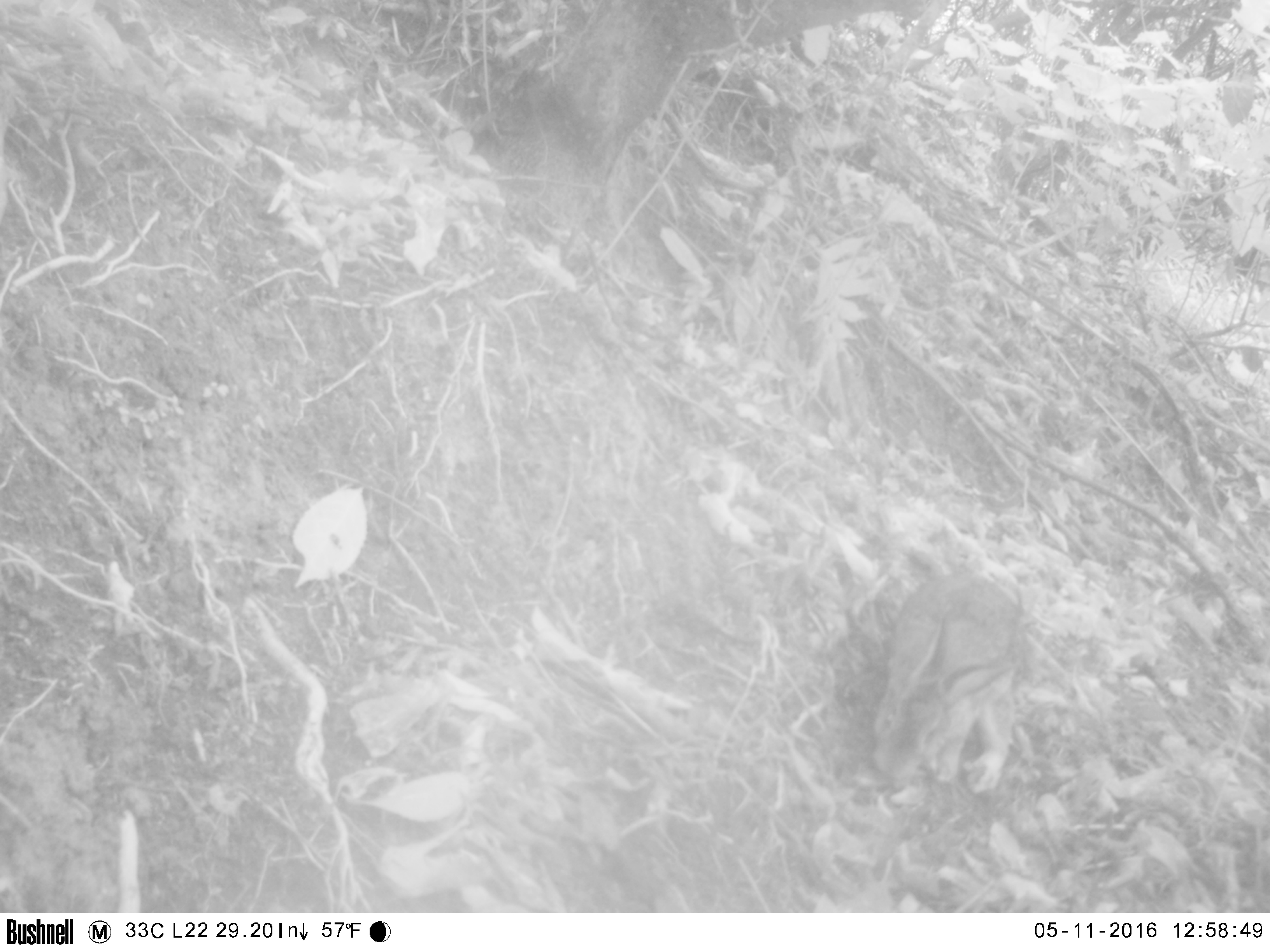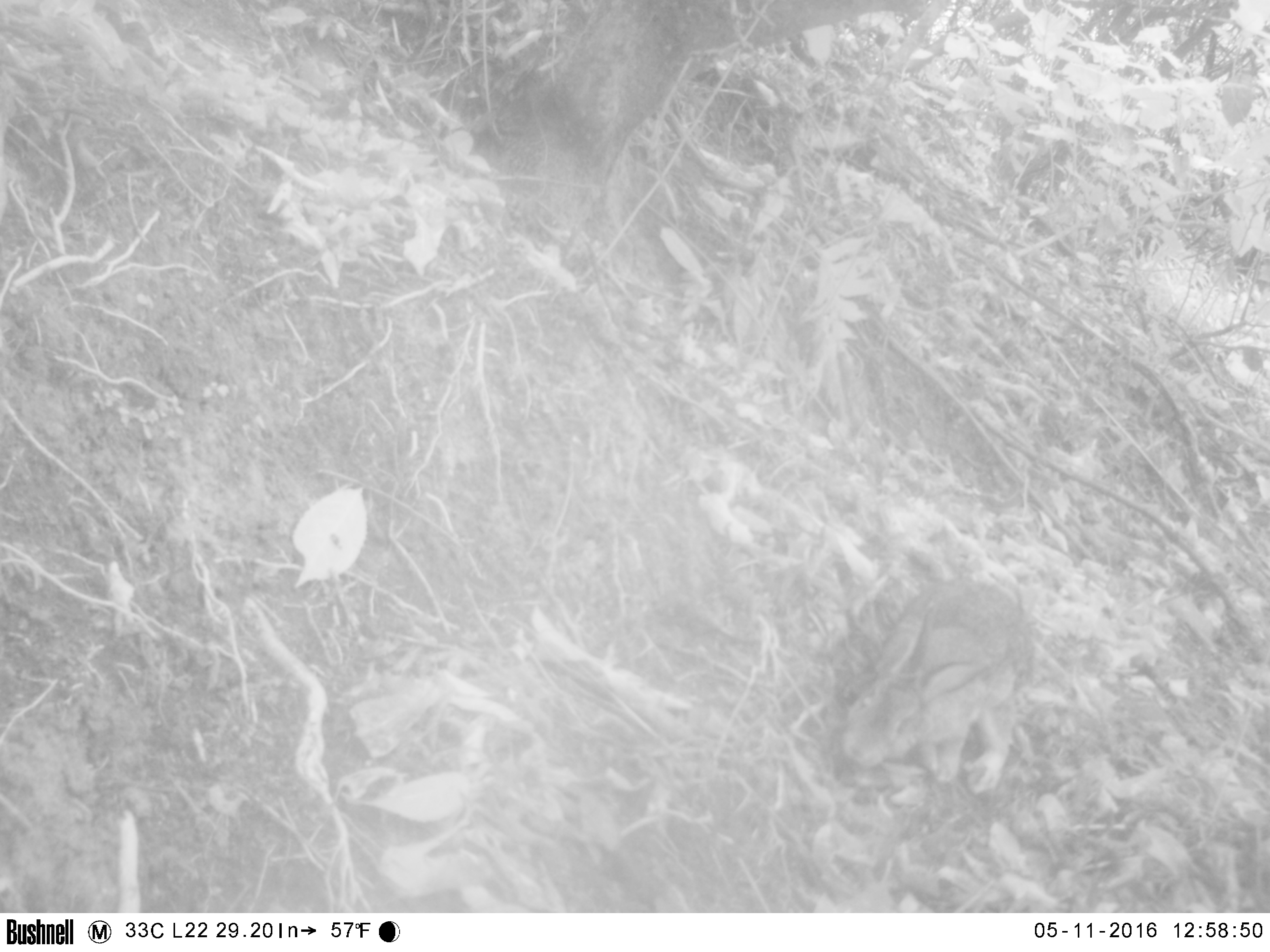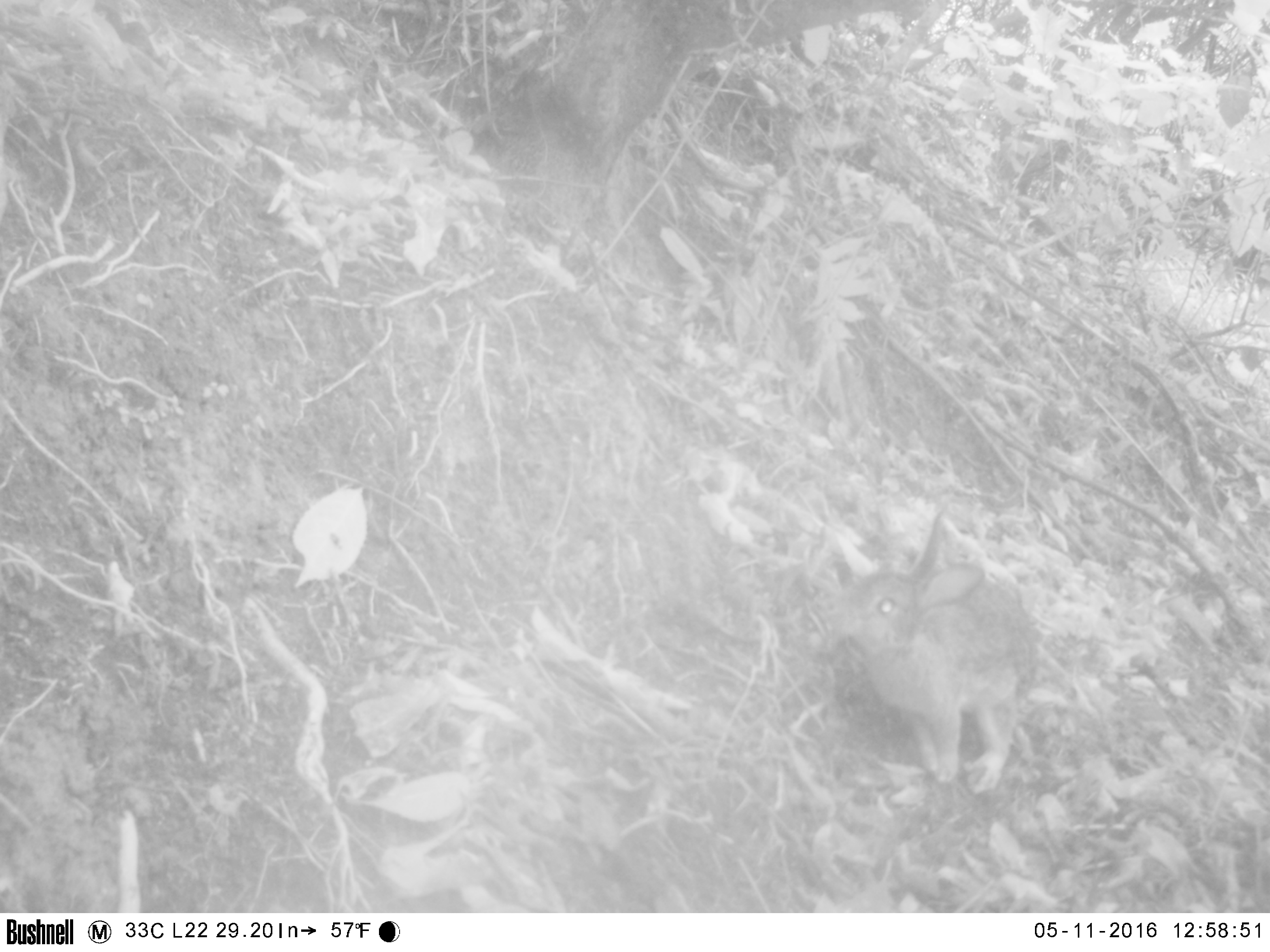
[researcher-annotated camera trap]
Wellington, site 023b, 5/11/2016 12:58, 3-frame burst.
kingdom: Animalia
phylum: Chordata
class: Mammalia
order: Lagomorpha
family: Leporidae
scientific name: Leporidae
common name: rabbit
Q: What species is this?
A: Rabbit (Leporidae).